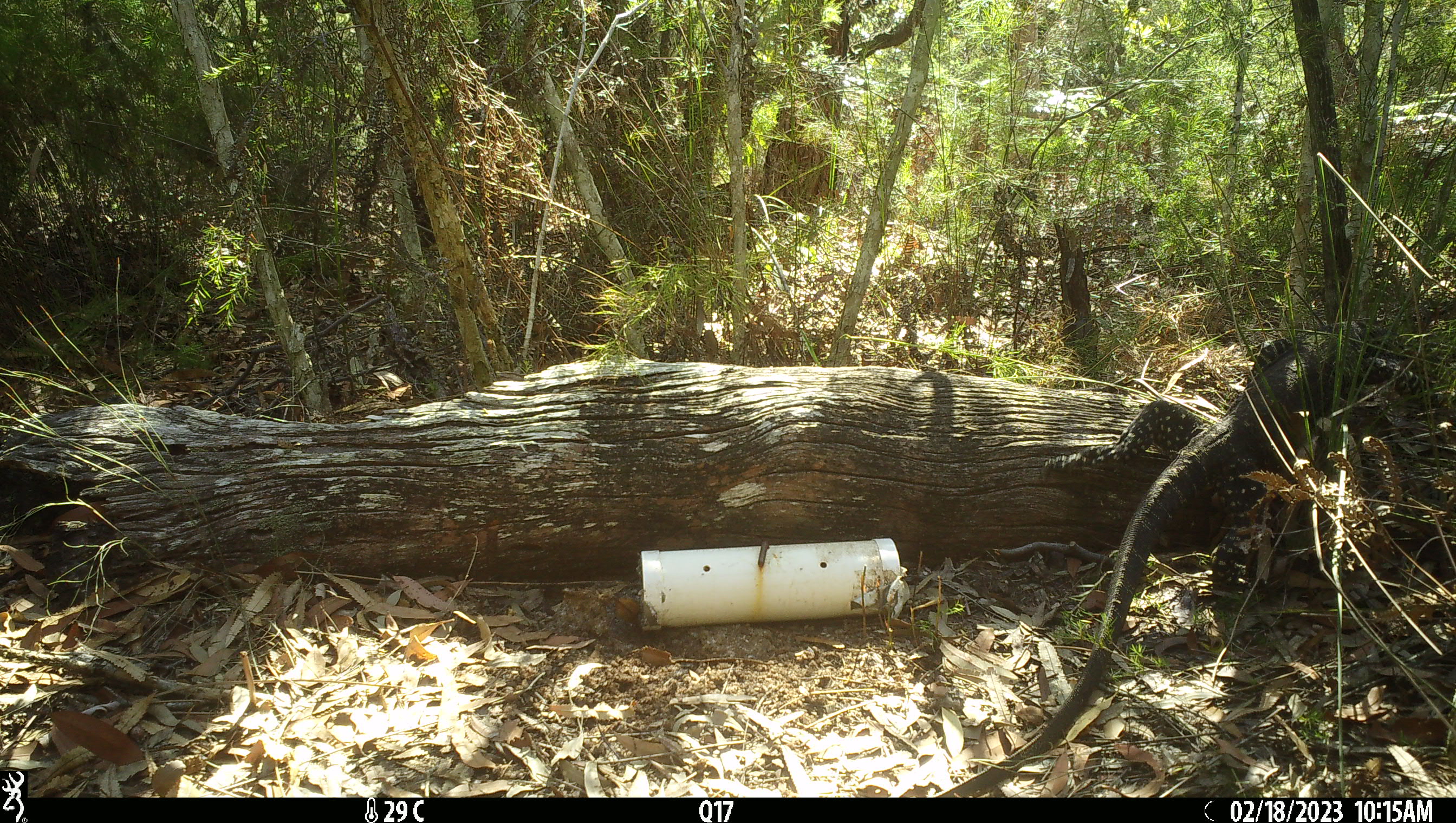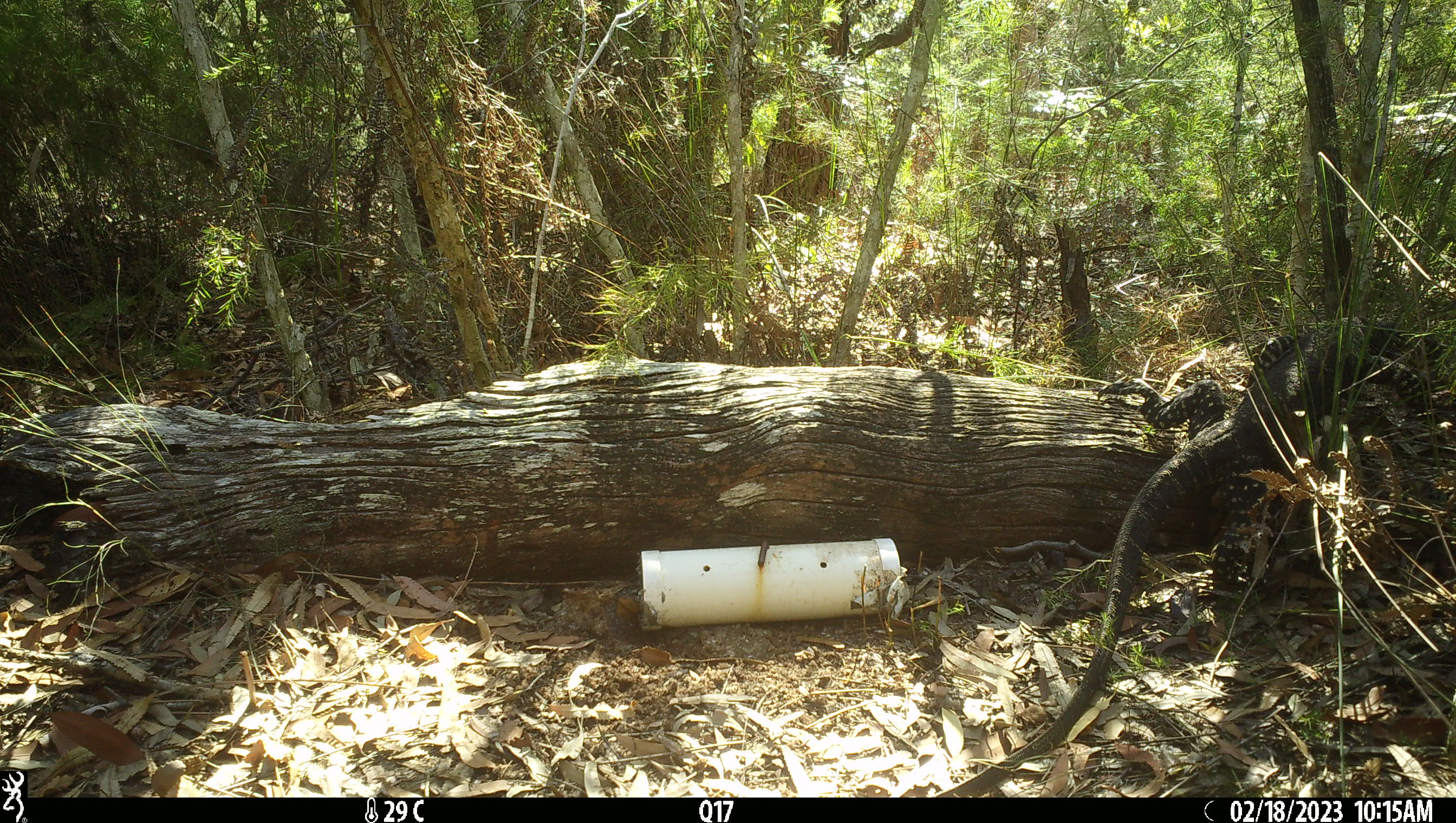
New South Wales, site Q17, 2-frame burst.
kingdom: Animalia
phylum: Chordata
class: Reptilia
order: Squamata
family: Varanidae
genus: Varanus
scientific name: Varanus varius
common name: lace monitor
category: goanna